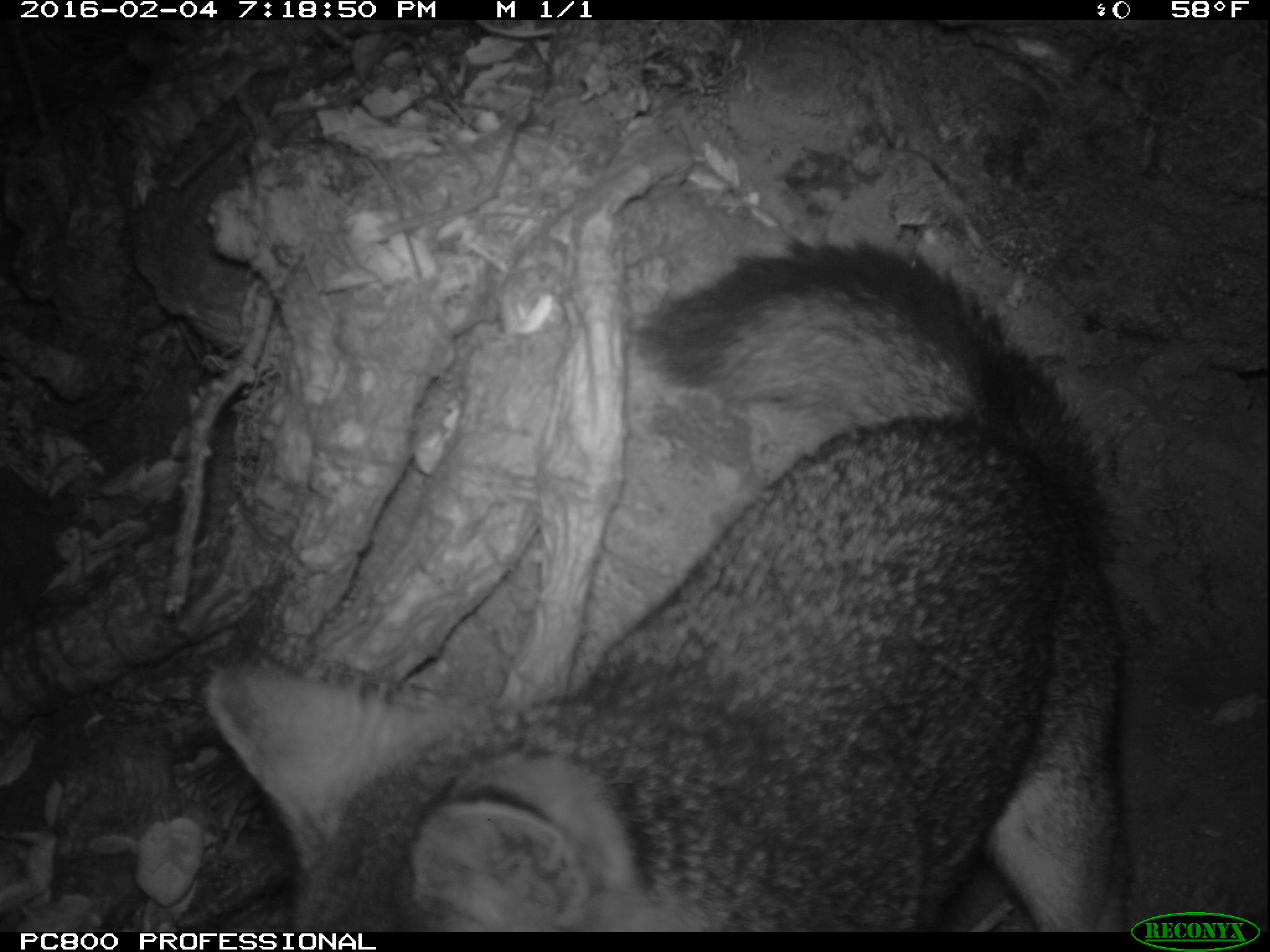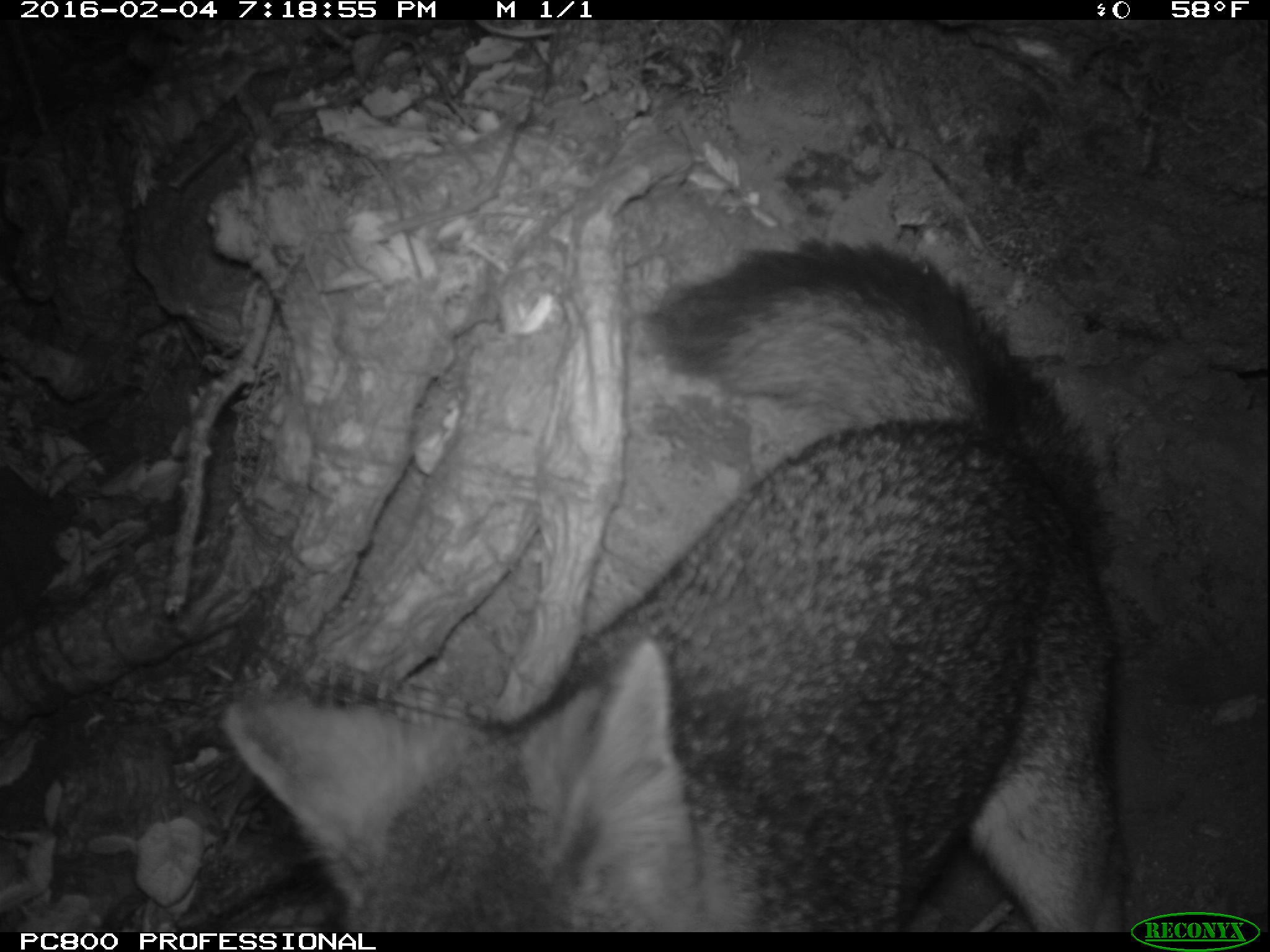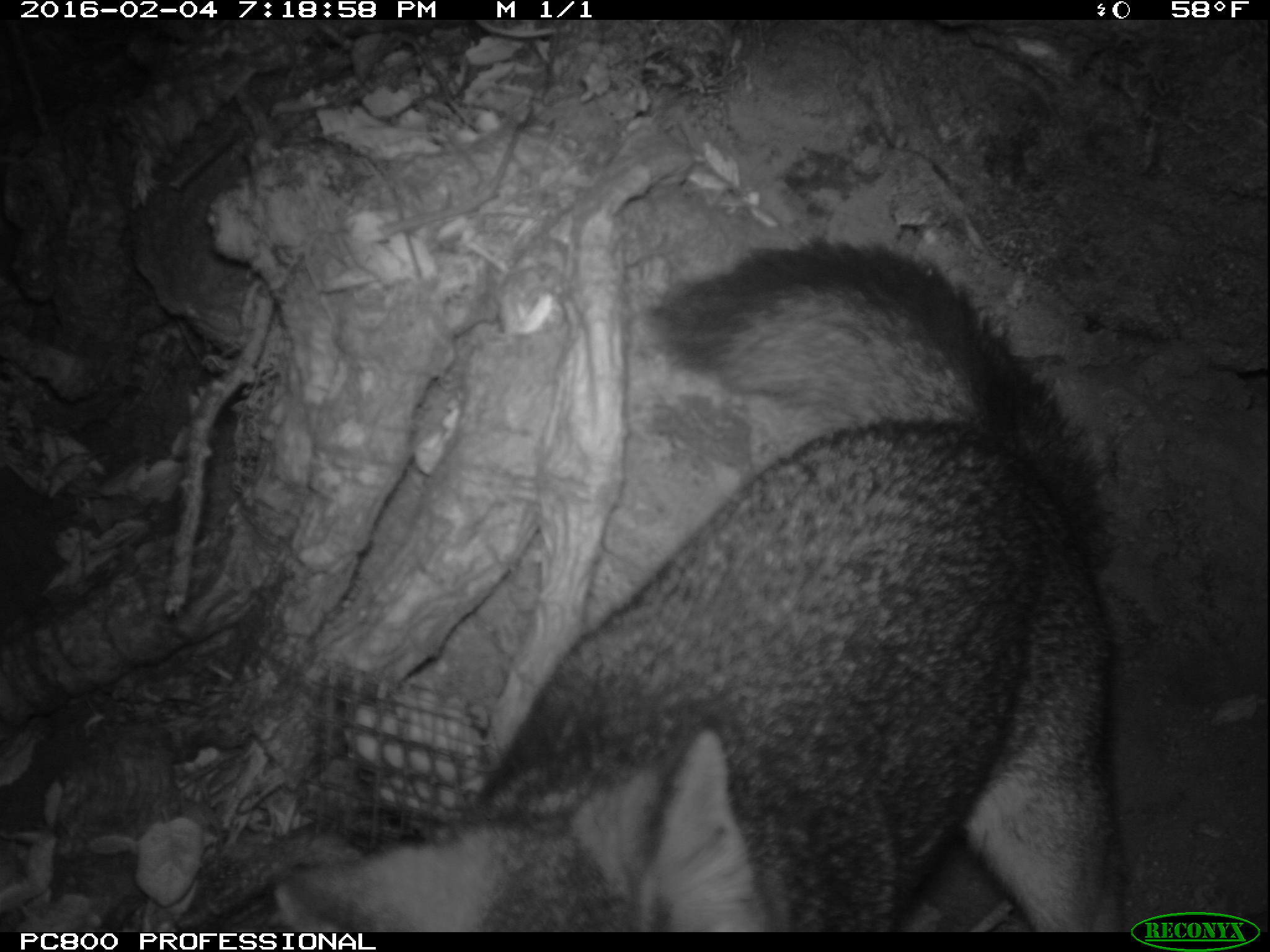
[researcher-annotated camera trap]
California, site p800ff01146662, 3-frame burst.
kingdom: Animalia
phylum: Chordata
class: Mammalia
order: Carnivora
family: Canidae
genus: Urocyon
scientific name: Urocyon littoralis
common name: island fox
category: fox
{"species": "fox (island fox) (Urocyon littoralis)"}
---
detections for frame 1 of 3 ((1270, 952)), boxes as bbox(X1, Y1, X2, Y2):
fox: bbox(208, 236, 1131, 932)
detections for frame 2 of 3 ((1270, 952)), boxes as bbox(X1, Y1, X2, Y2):
fox: bbox(217, 233, 1122, 932)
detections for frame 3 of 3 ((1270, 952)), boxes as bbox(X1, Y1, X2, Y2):
fox: bbox(275, 235, 1127, 932)